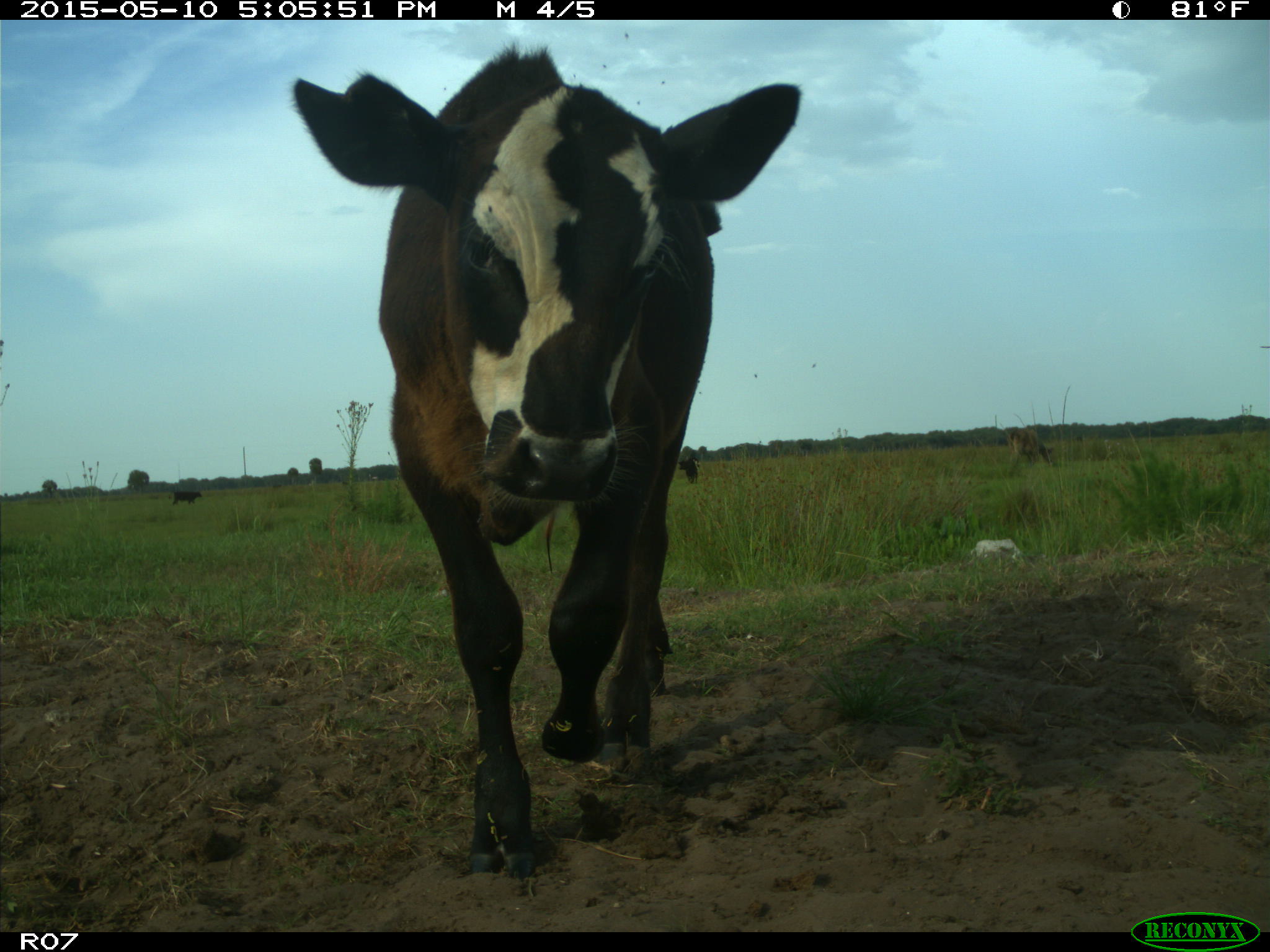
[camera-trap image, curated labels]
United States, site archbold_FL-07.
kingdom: Animalia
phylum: Chordata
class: Mammalia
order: Artiodactyla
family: Bovidae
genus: Bos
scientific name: Bos taurus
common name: domestic cow